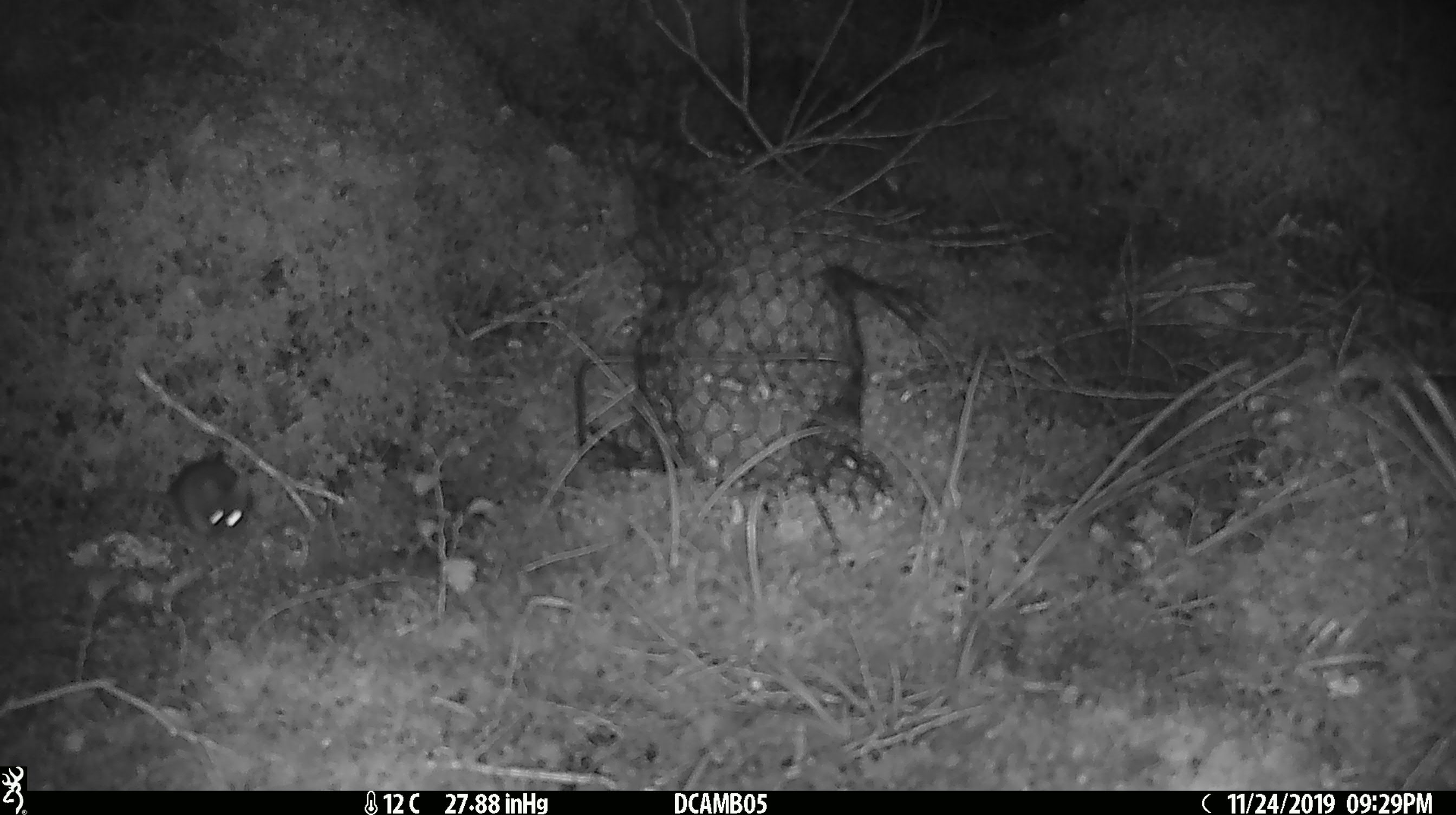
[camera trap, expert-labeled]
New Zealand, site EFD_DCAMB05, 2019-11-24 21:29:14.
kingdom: Animalia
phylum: Chordata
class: Mammalia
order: Rodentia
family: Muridae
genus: Mus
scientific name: Mus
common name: mouse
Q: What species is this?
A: Mouse (Mus).